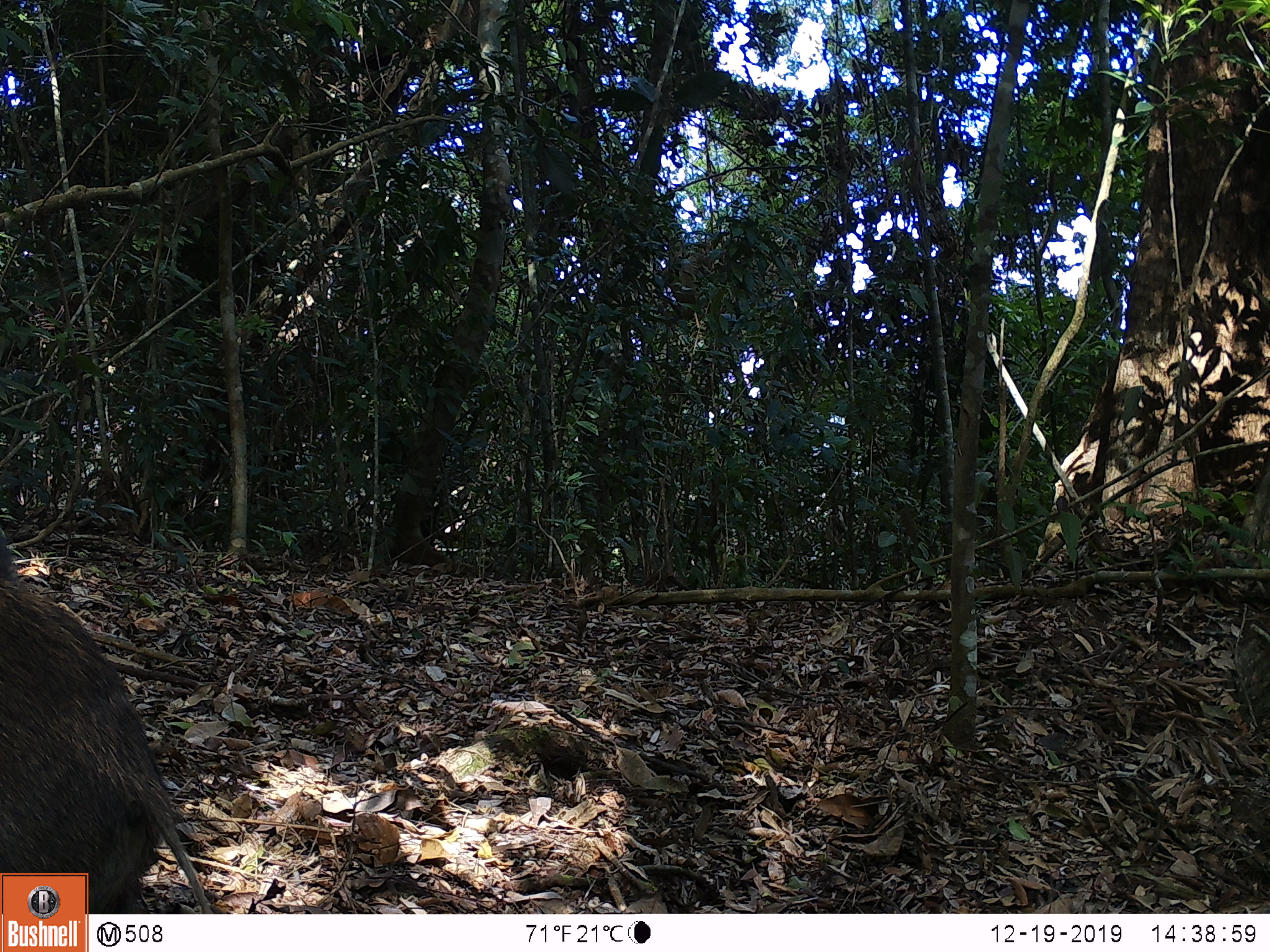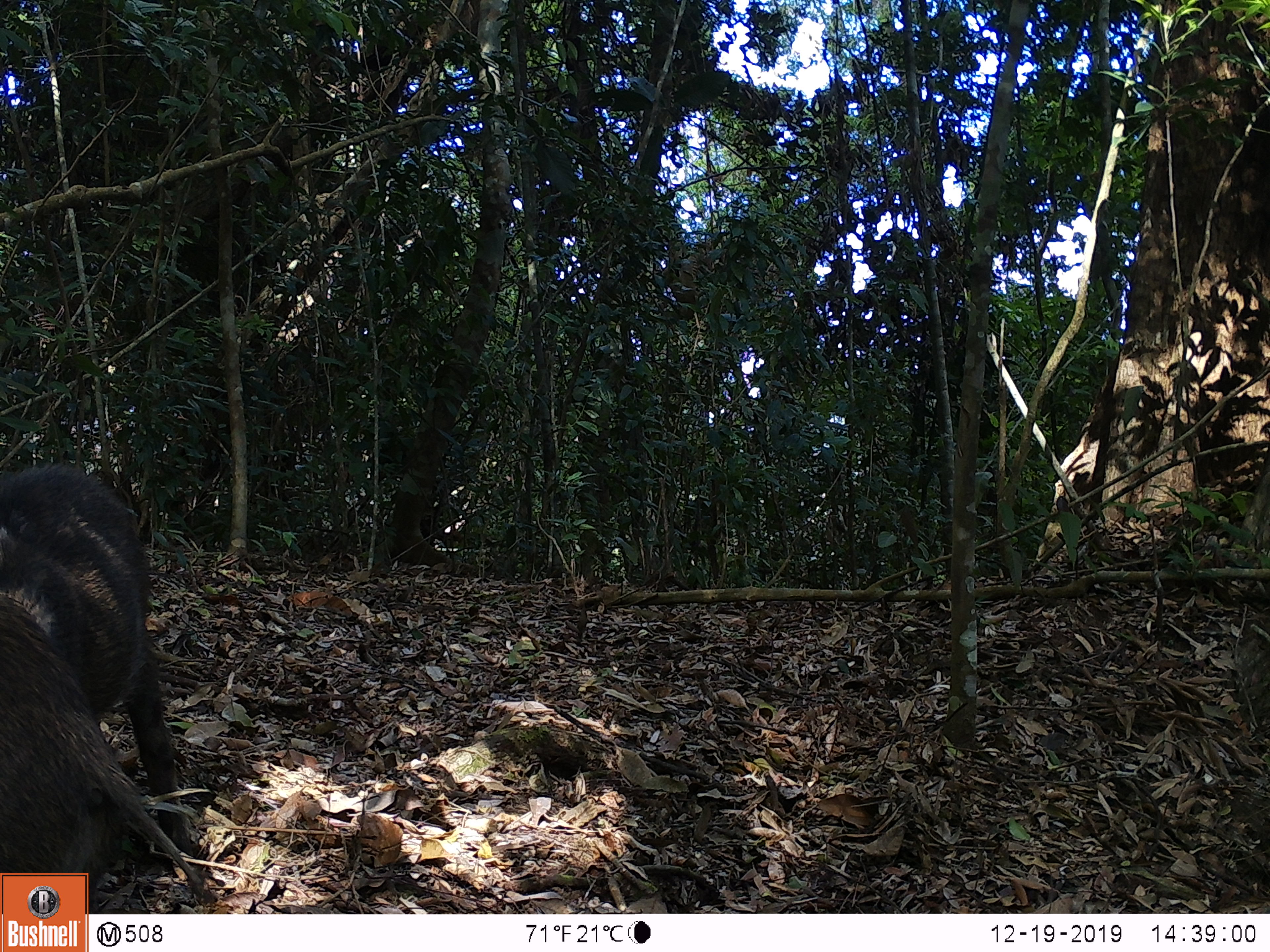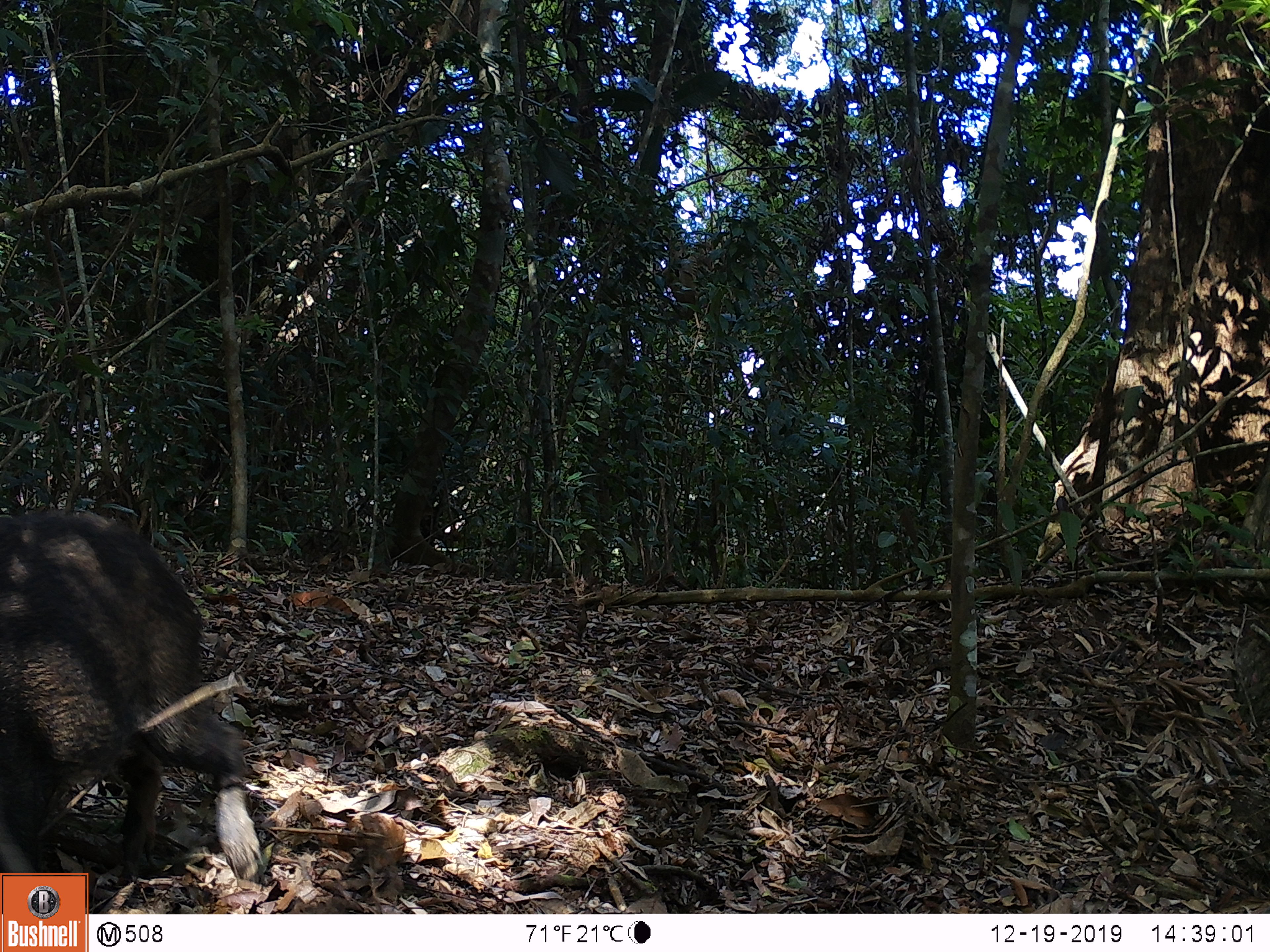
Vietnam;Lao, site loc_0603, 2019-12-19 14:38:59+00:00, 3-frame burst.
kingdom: Animalia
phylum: Chordata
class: Mammalia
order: Artiodactyla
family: Suidae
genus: Sus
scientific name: Sus scrofa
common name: eurasian wild pig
Eurasian wild pig (Sus scrofa). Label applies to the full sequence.